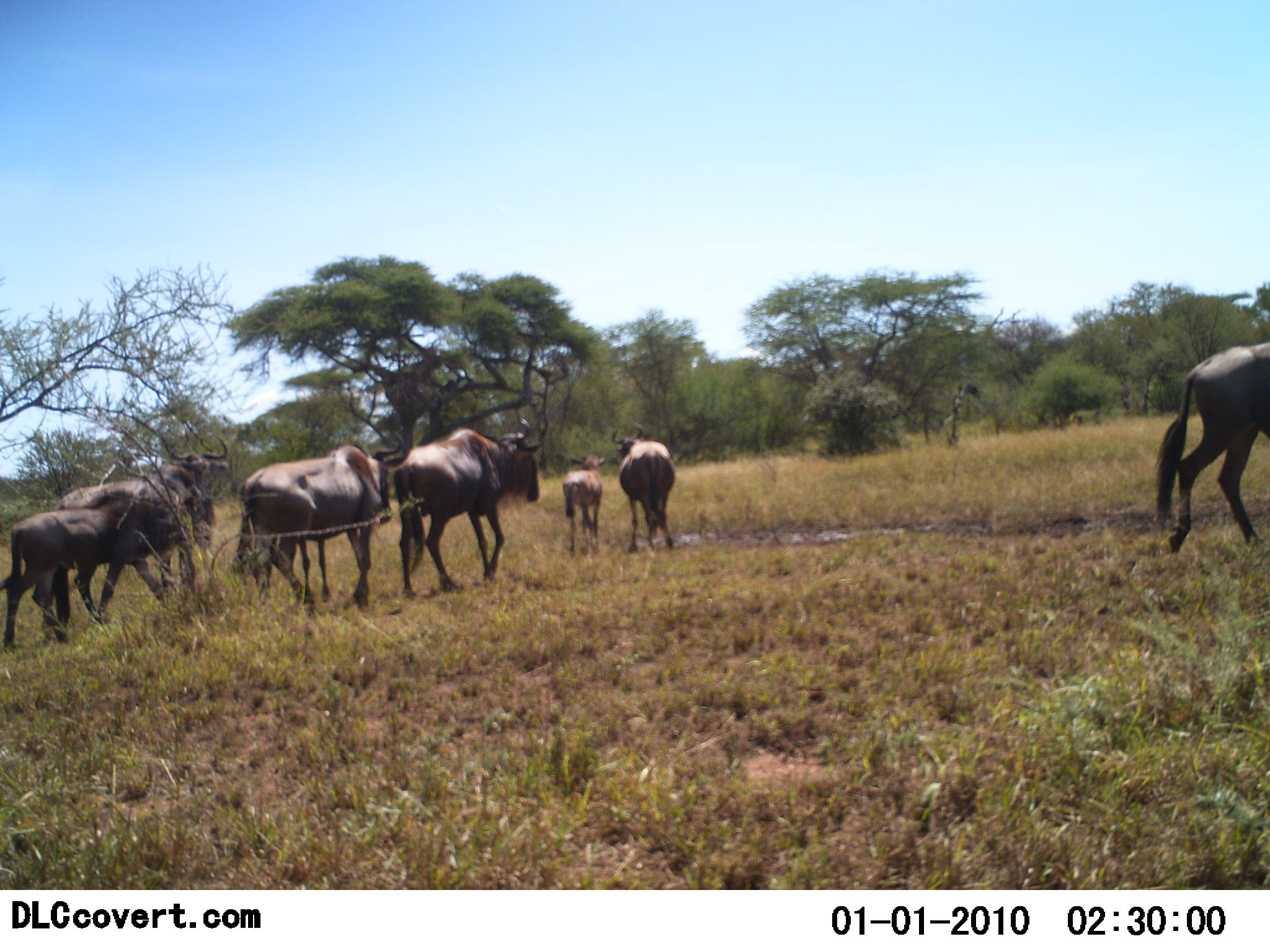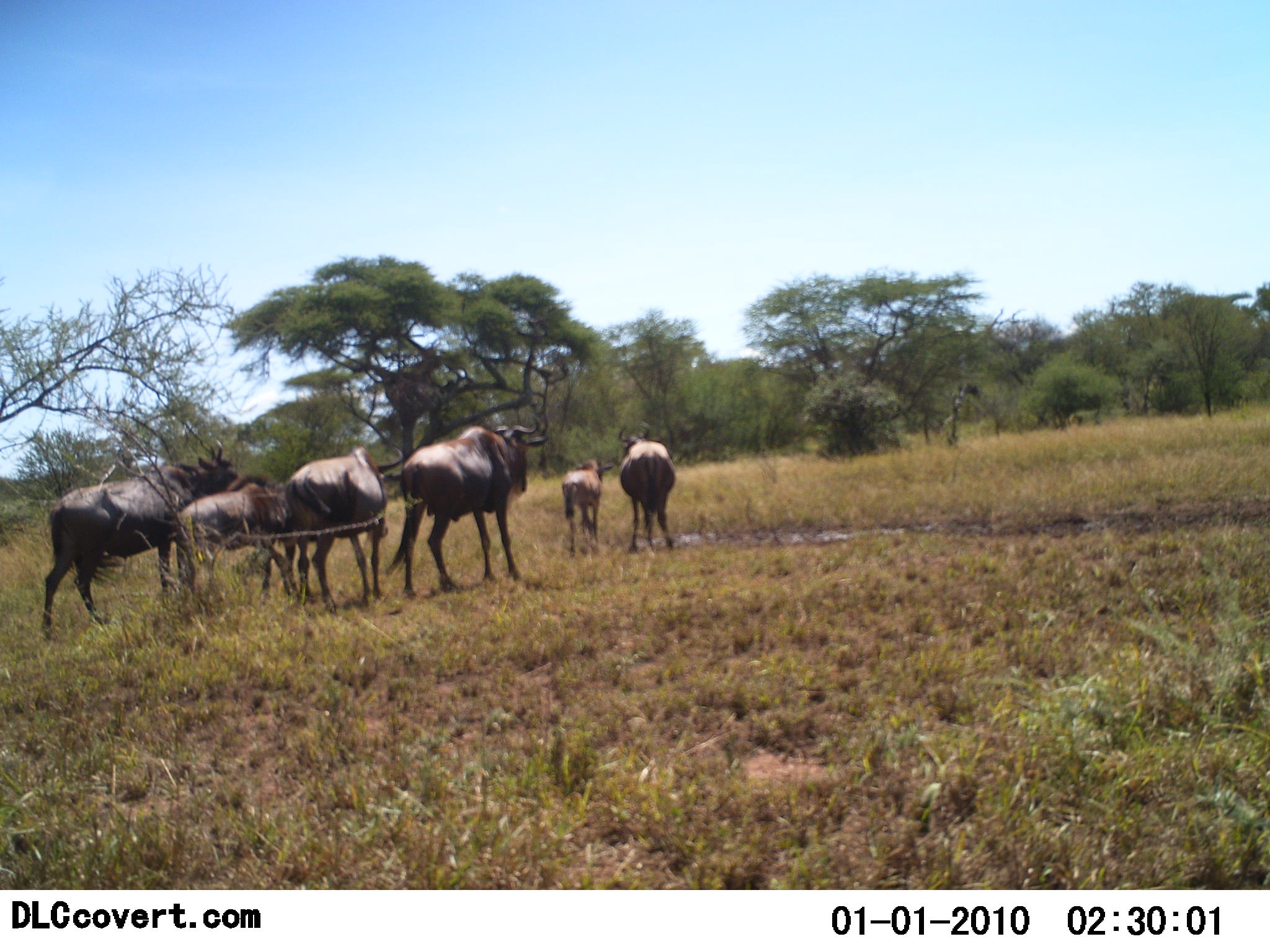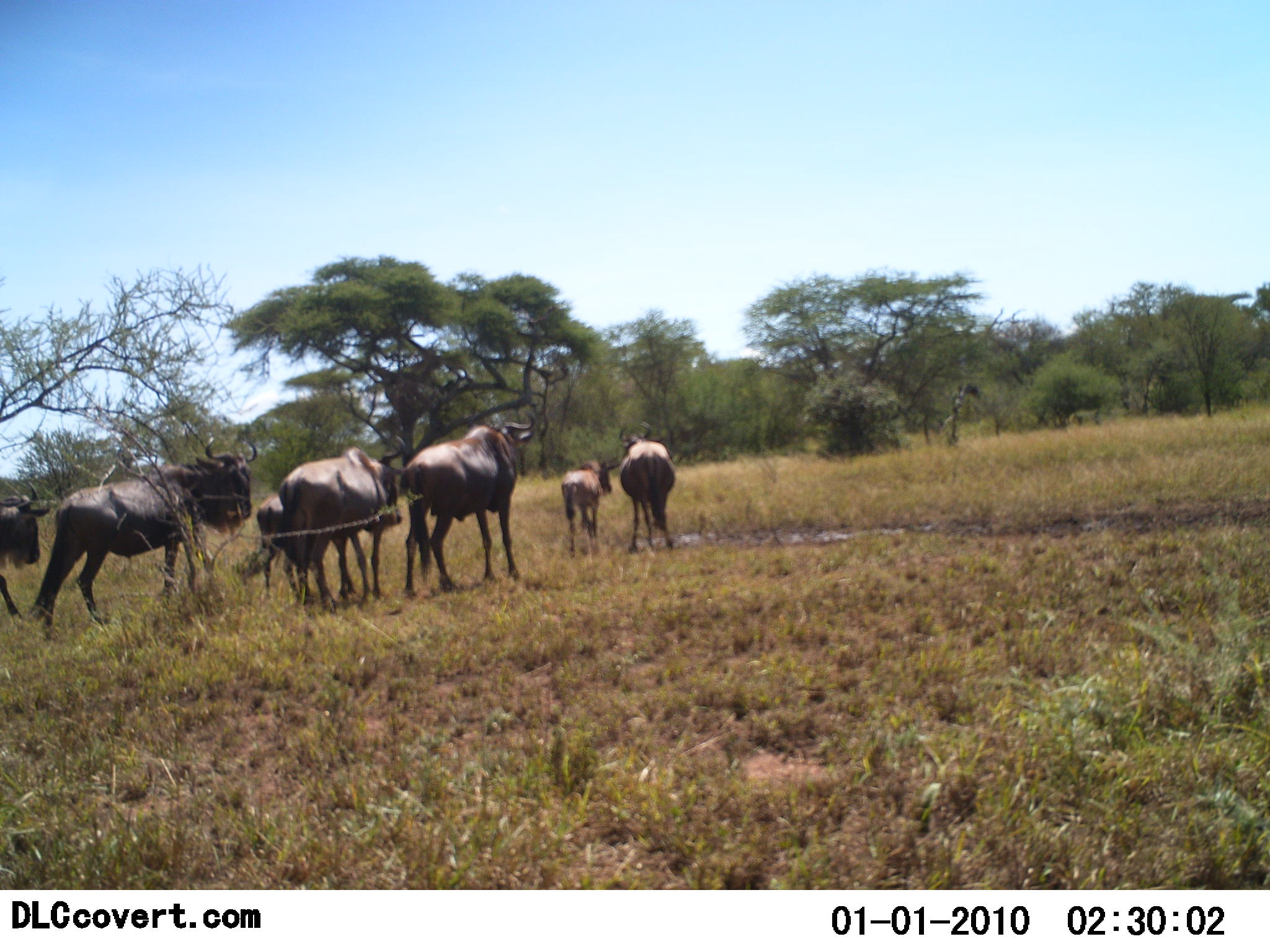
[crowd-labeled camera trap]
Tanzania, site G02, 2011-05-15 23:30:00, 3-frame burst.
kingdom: Animalia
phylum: Chordata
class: Mammalia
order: Artiodactyla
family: Bovidae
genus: Connochaetes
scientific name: Connochaetes taurinus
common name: blue wildebeest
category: wildebeest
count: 8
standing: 15%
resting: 0%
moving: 100%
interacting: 0%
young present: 62%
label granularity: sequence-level